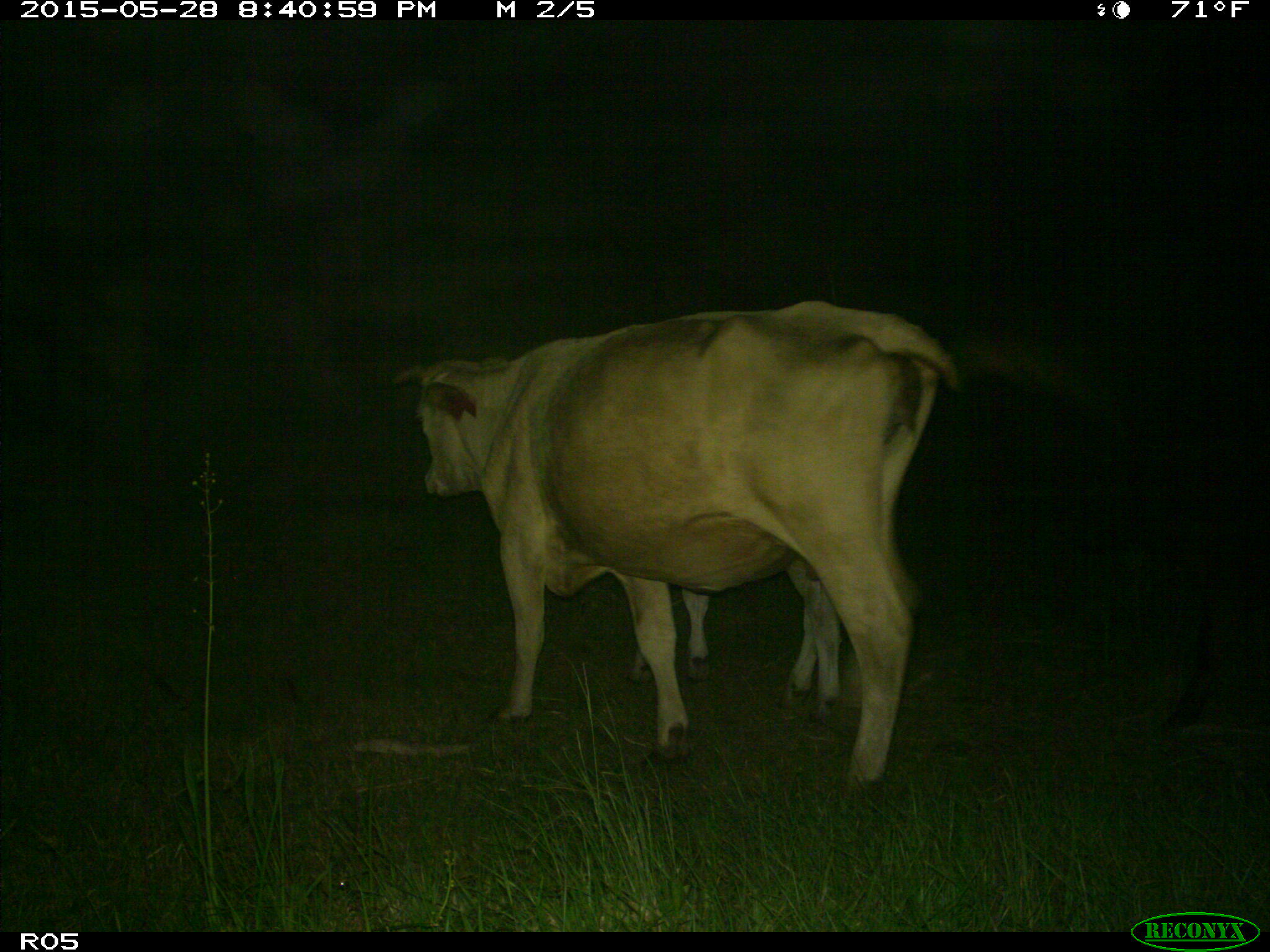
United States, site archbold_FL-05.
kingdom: Animalia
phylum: Chordata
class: Mammalia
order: Artiodactyla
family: Bovidae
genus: Bos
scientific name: Bos taurus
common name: domestic cow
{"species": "Bos taurus (domestic cow)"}